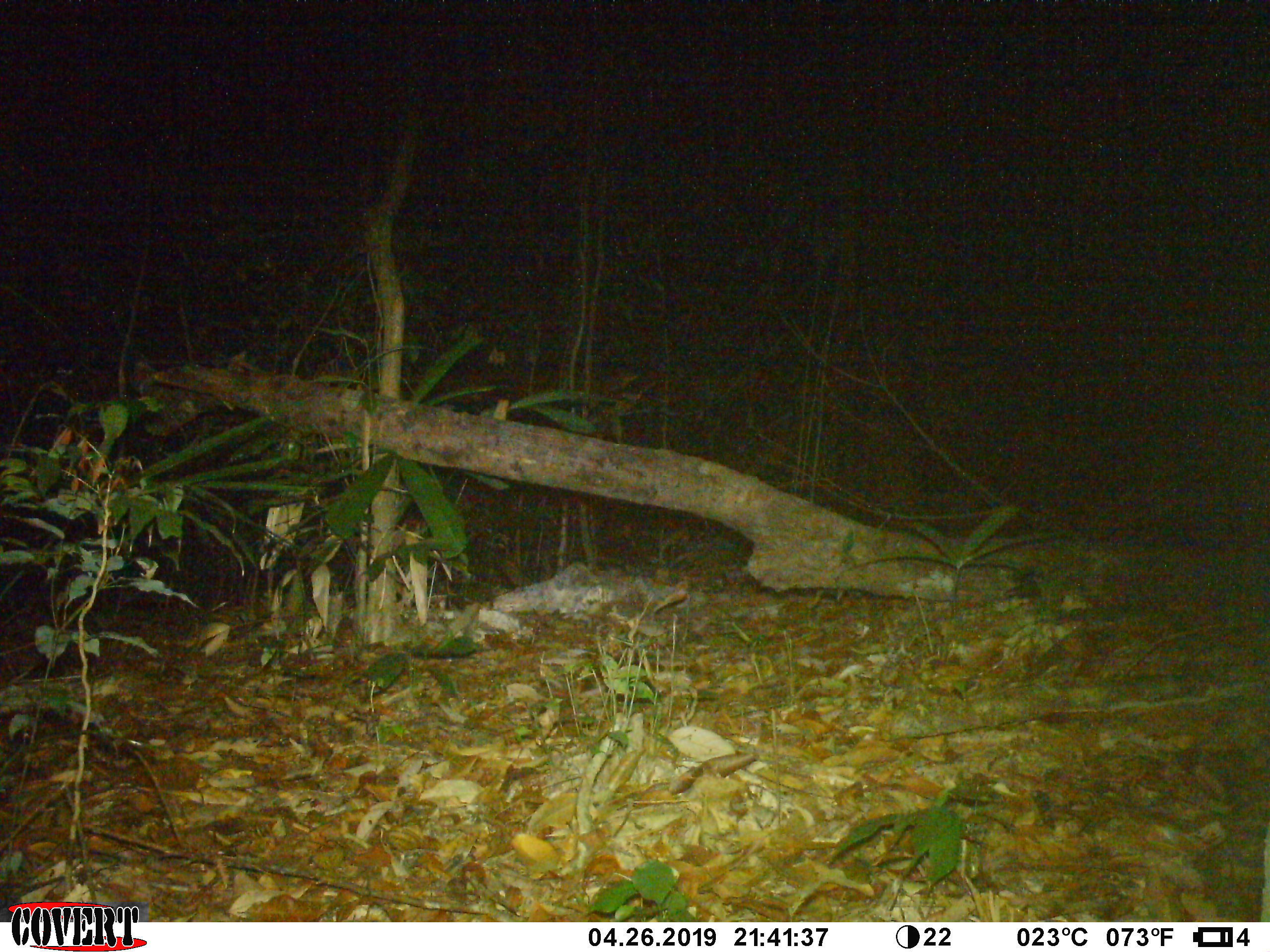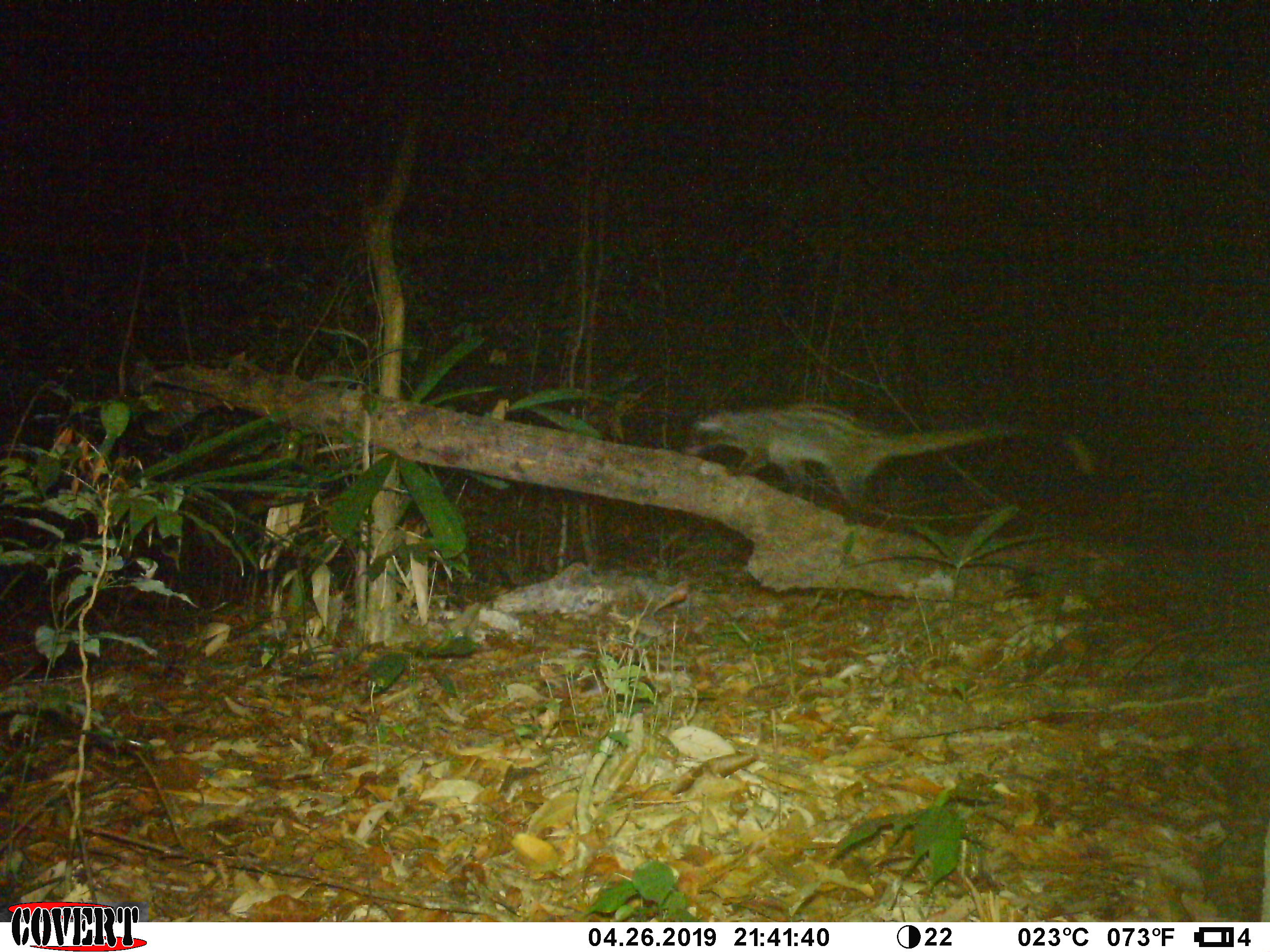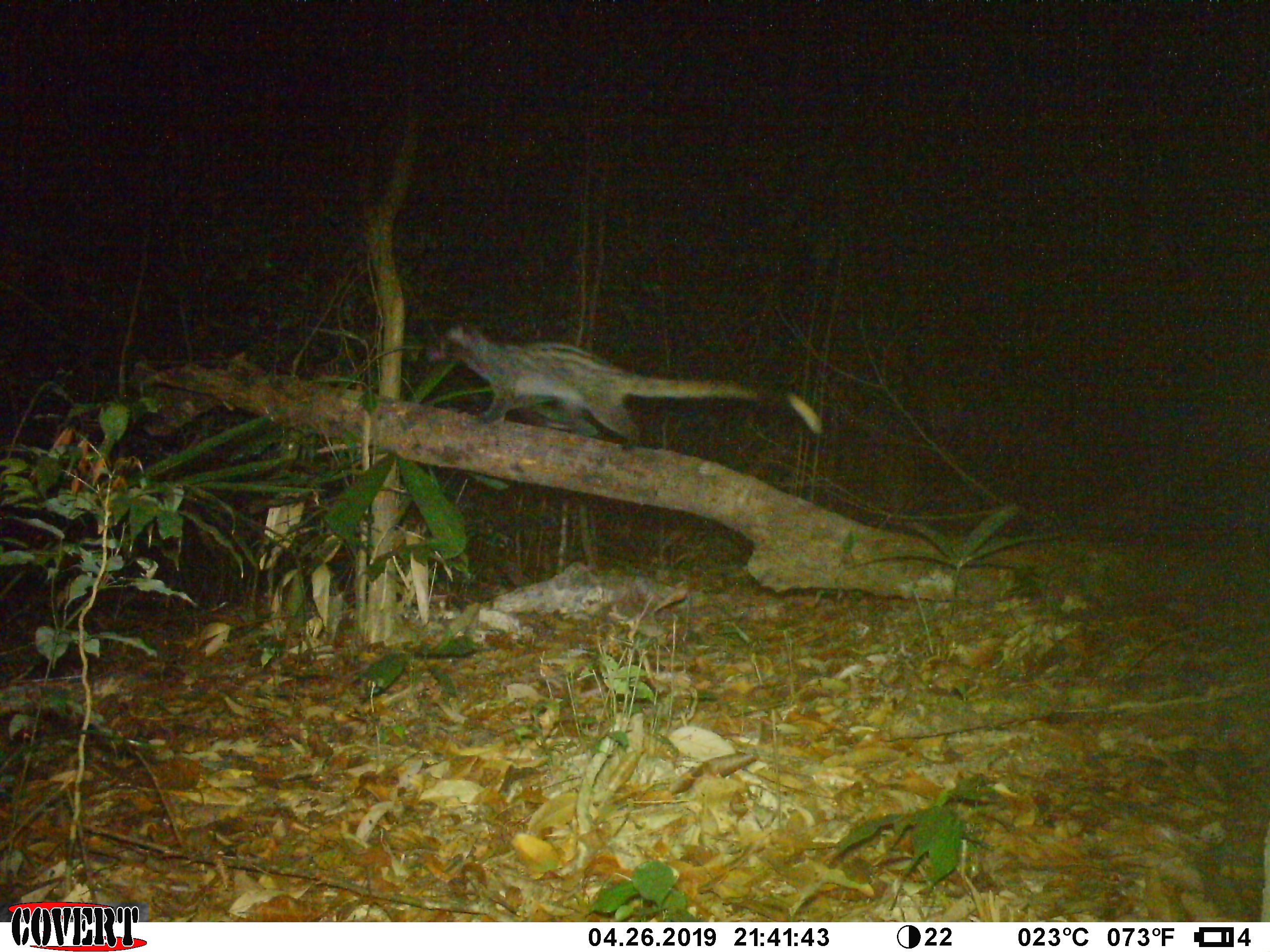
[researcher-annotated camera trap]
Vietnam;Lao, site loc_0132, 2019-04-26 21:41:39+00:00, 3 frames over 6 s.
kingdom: Animalia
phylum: Chordata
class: Mammalia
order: Carnivora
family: Viverridae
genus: Paradoxurus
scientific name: Paradoxurus hermaphroditus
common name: common palm civet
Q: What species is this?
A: Common palm civet (Paradoxurus hermaphroditus).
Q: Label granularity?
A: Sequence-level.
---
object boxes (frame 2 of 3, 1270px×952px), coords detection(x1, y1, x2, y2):
common palm civet: detection(687, 403, 1098, 518)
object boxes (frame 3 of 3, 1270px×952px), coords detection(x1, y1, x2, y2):
common palm civet: detection(423, 320, 823, 449)